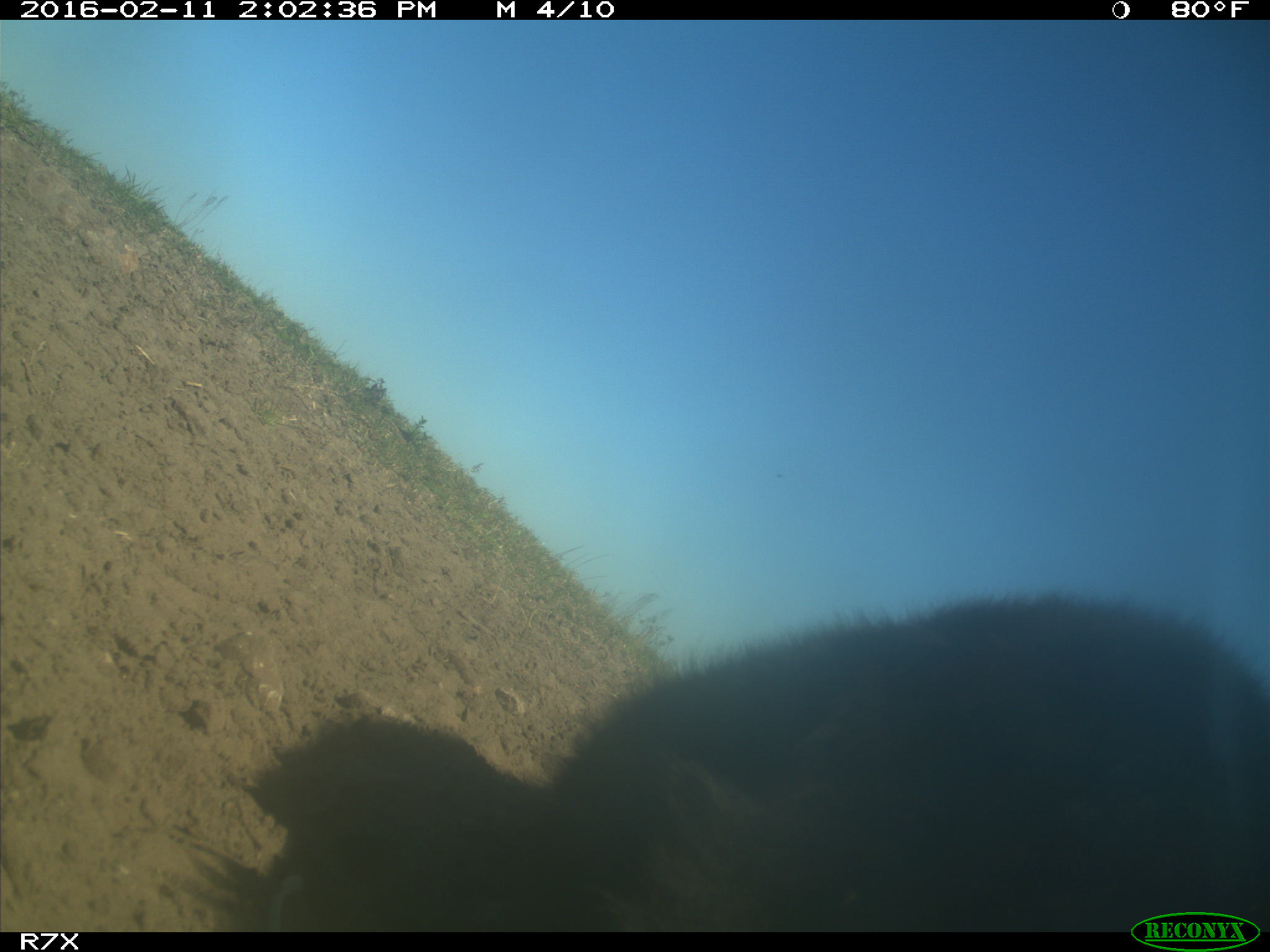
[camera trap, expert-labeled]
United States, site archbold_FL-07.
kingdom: Animalia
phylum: Chordata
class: Mammalia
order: Artiodactyla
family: Bovidae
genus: Bos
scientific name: Bos taurus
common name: domestic cow